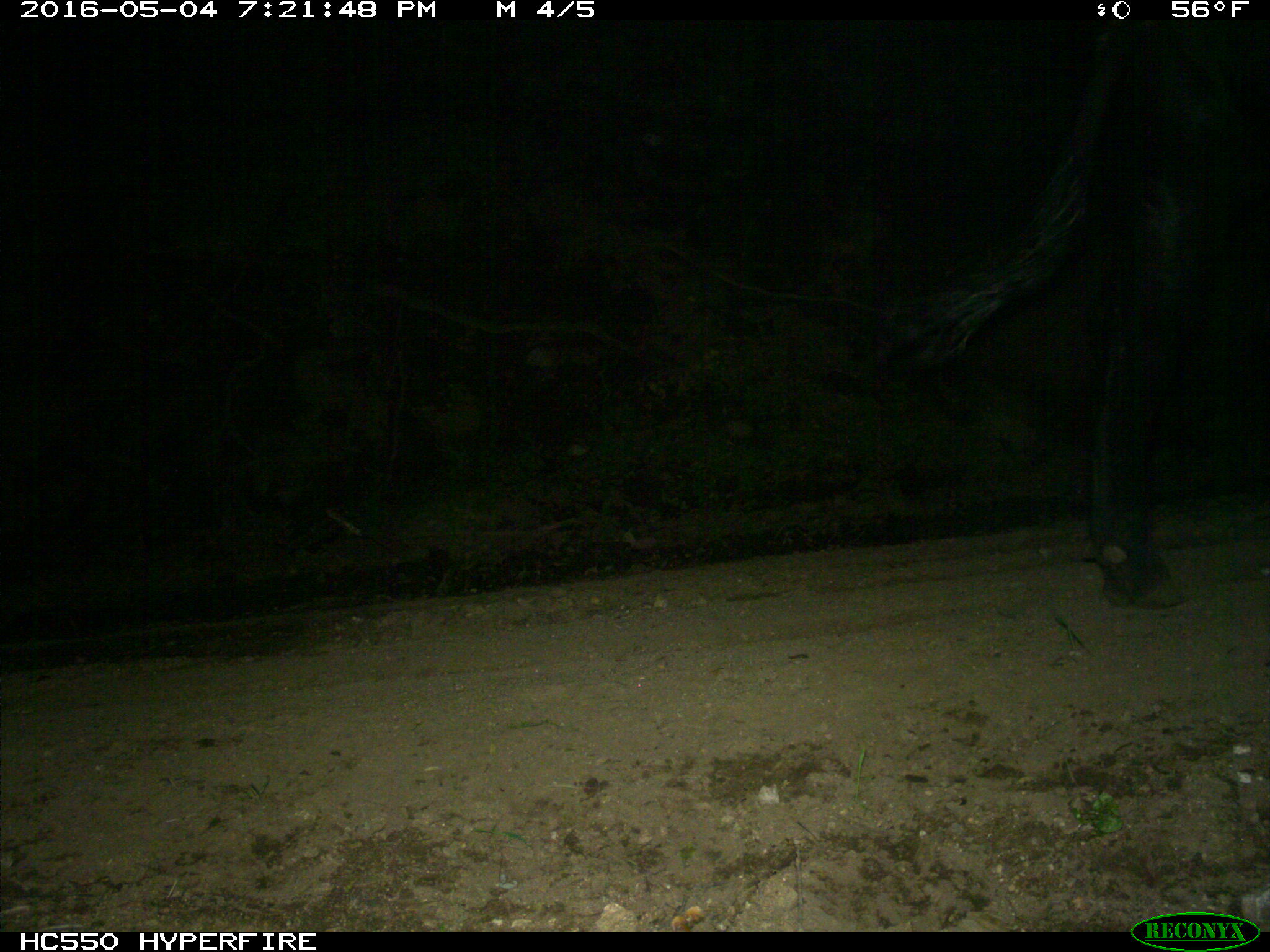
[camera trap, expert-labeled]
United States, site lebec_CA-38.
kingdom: Animalia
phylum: Chordata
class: Mammalia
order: Artiodactyla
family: Bovidae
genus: Bos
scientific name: Bos taurus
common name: domestic cow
Bos taurus (domestic cow).